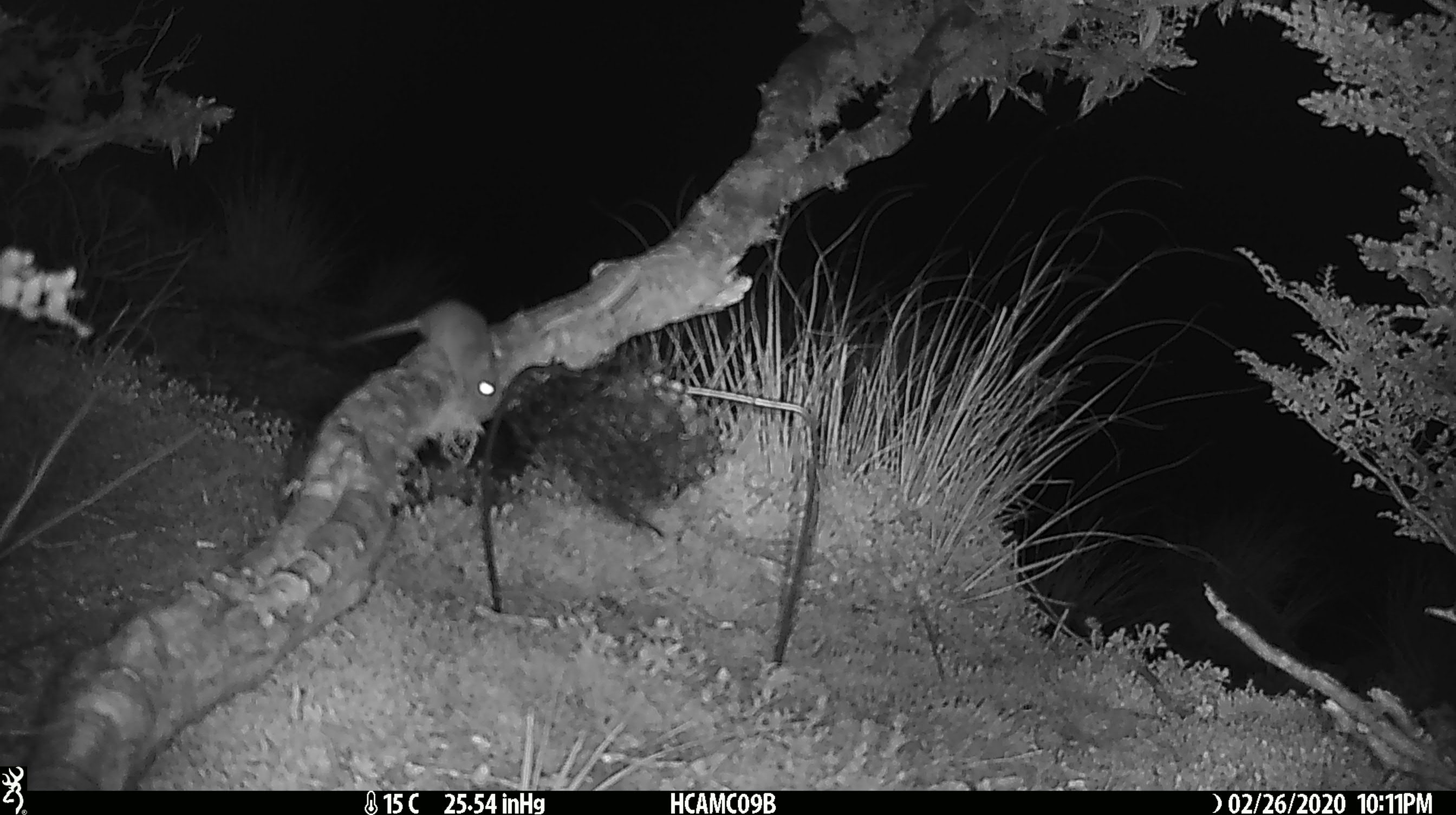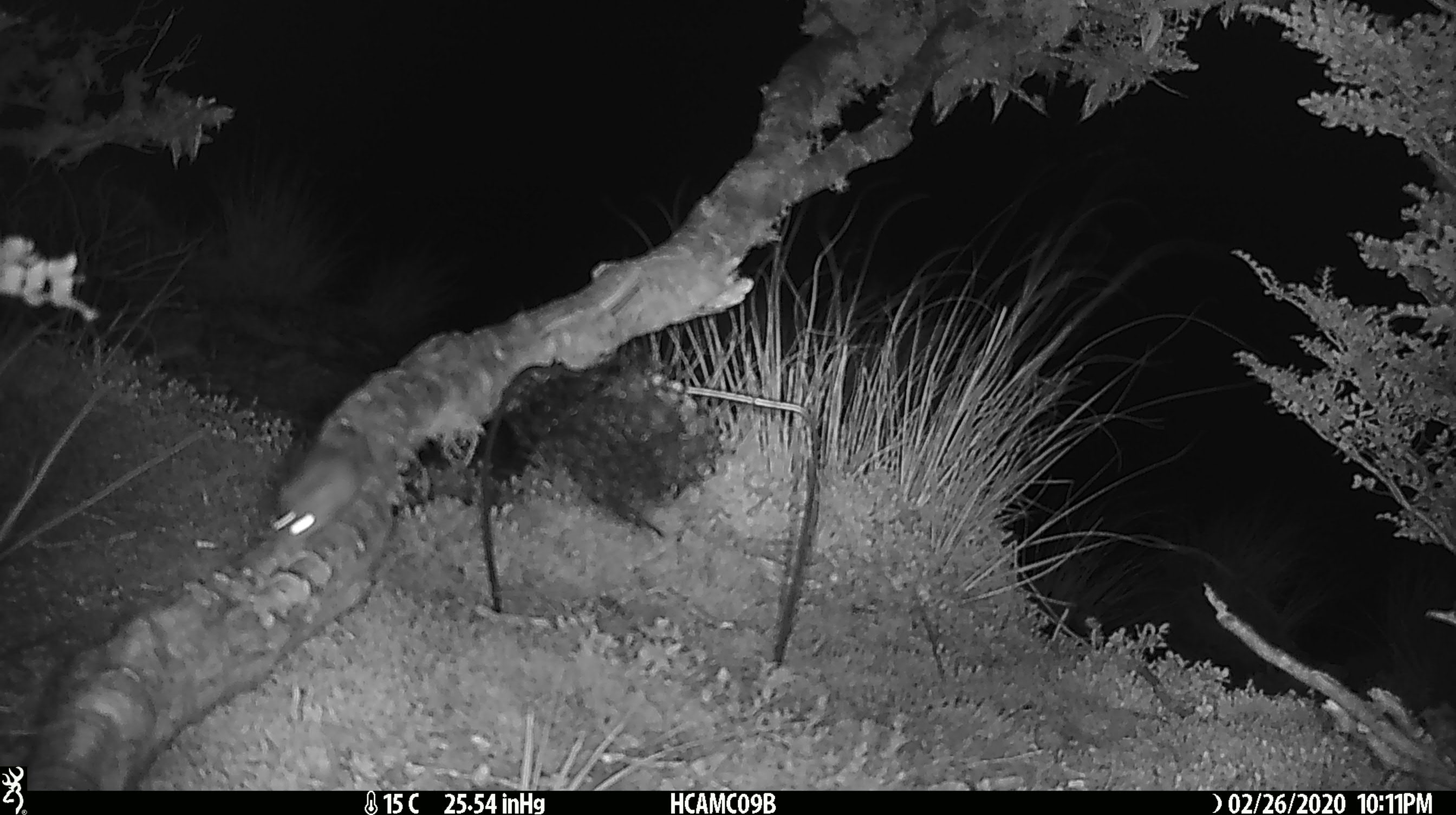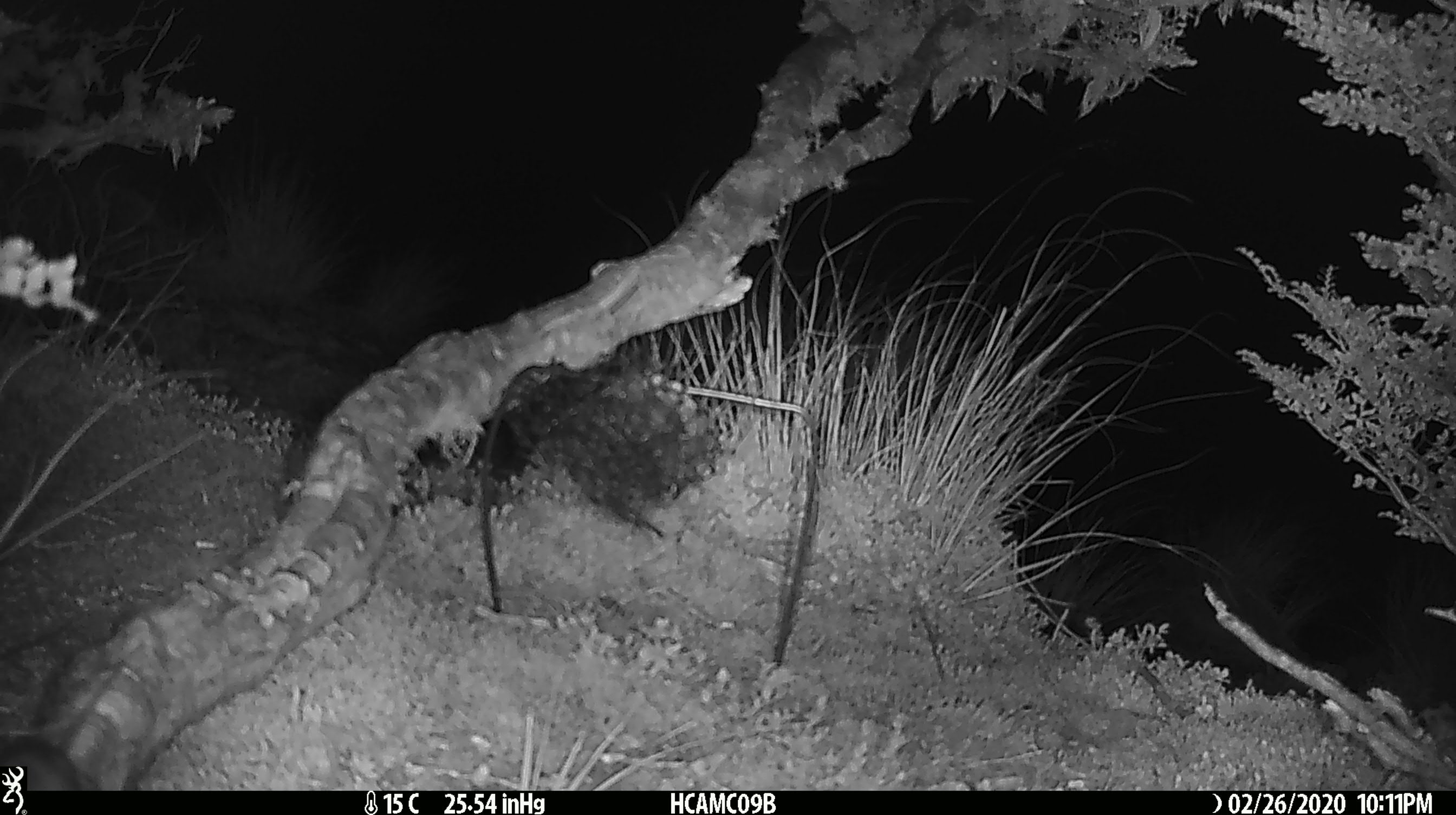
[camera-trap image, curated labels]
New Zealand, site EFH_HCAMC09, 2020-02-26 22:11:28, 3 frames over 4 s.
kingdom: Animalia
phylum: Chordata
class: Mammalia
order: Rodentia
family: Muridae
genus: Mus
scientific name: Mus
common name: mouse